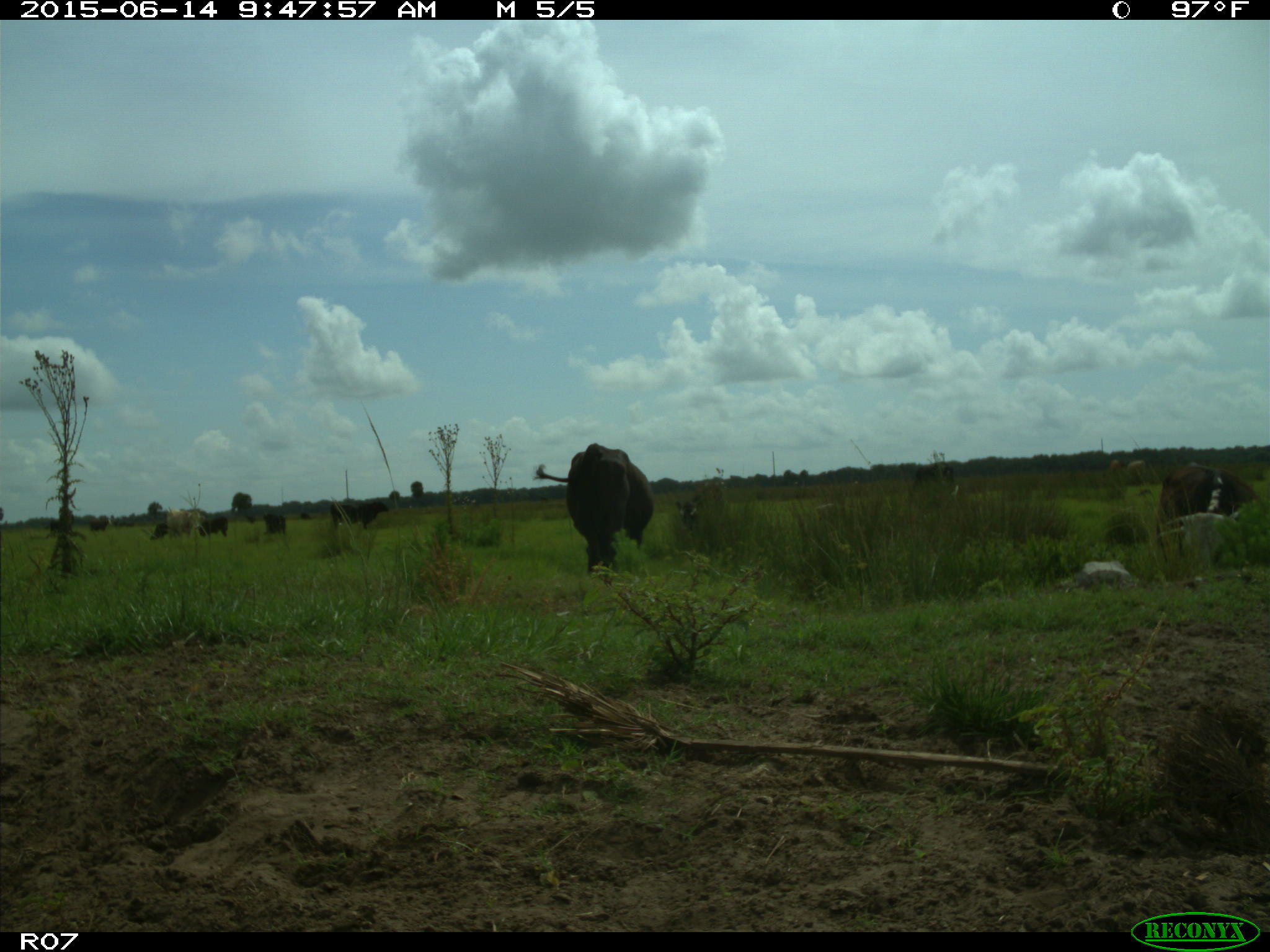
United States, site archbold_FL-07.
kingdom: Animalia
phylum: Chordata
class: Mammalia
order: Artiodactyla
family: Bovidae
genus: Bos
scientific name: Bos taurus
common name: domestic cow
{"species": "Bos taurus (domestic cow)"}